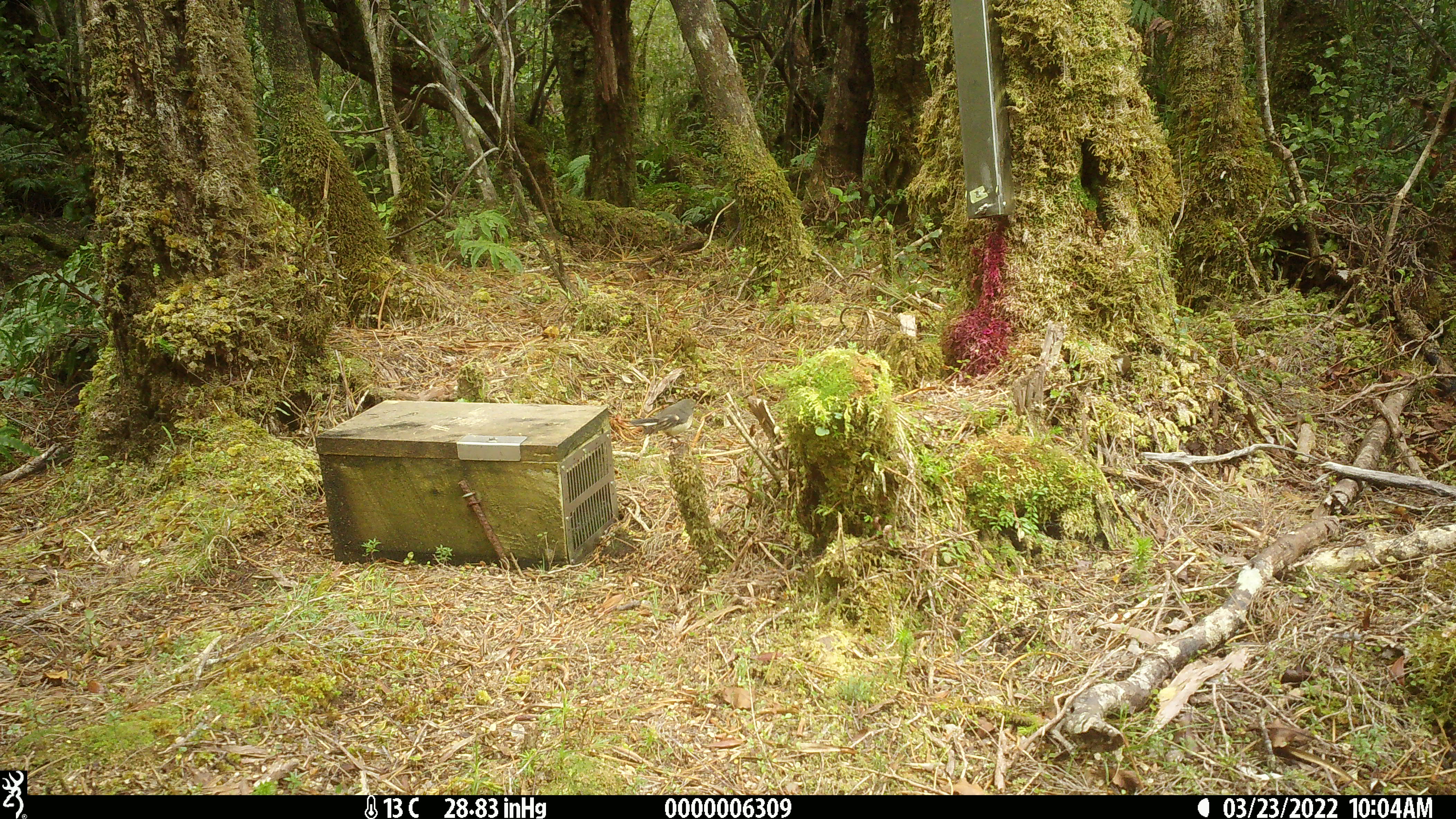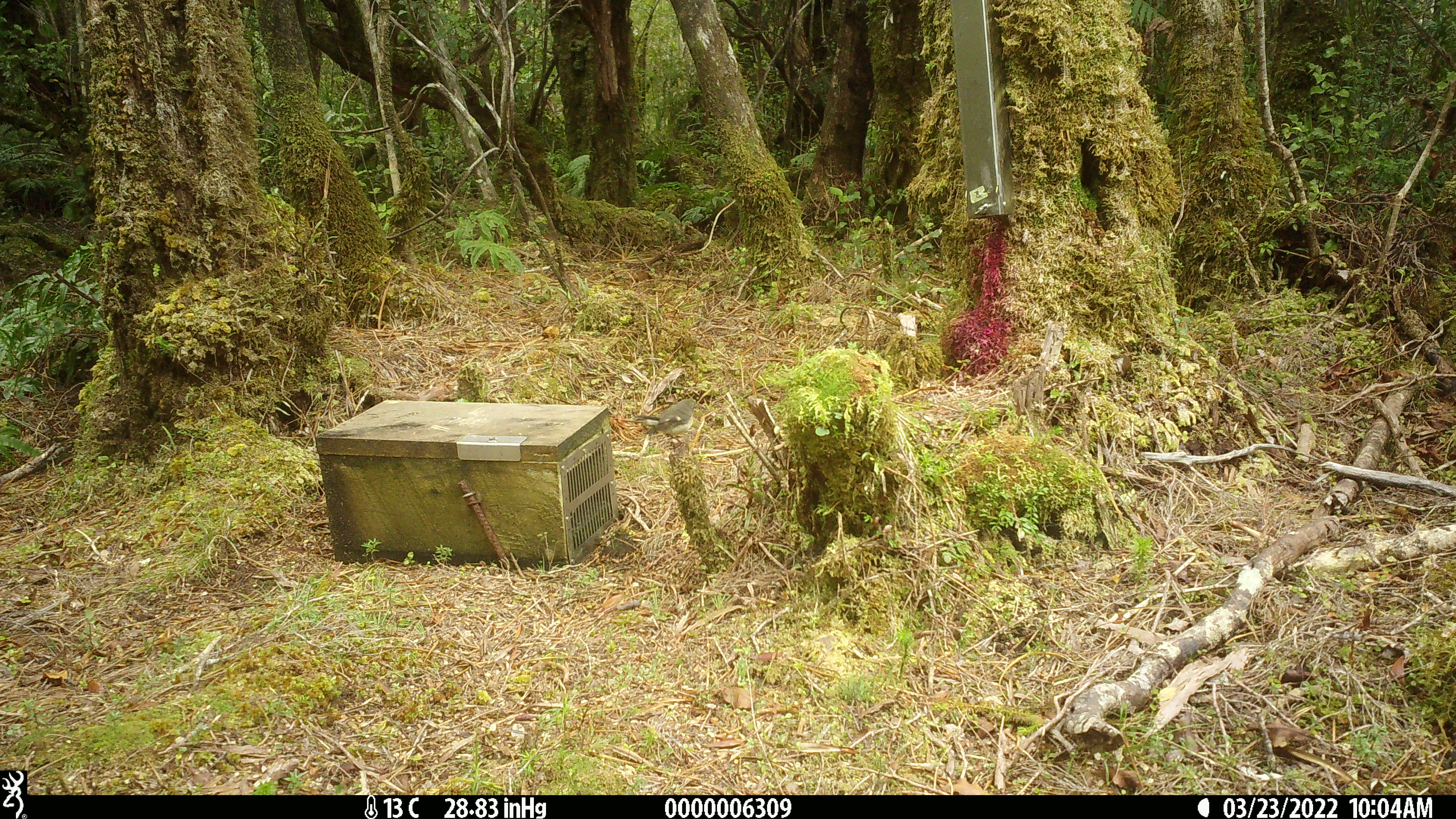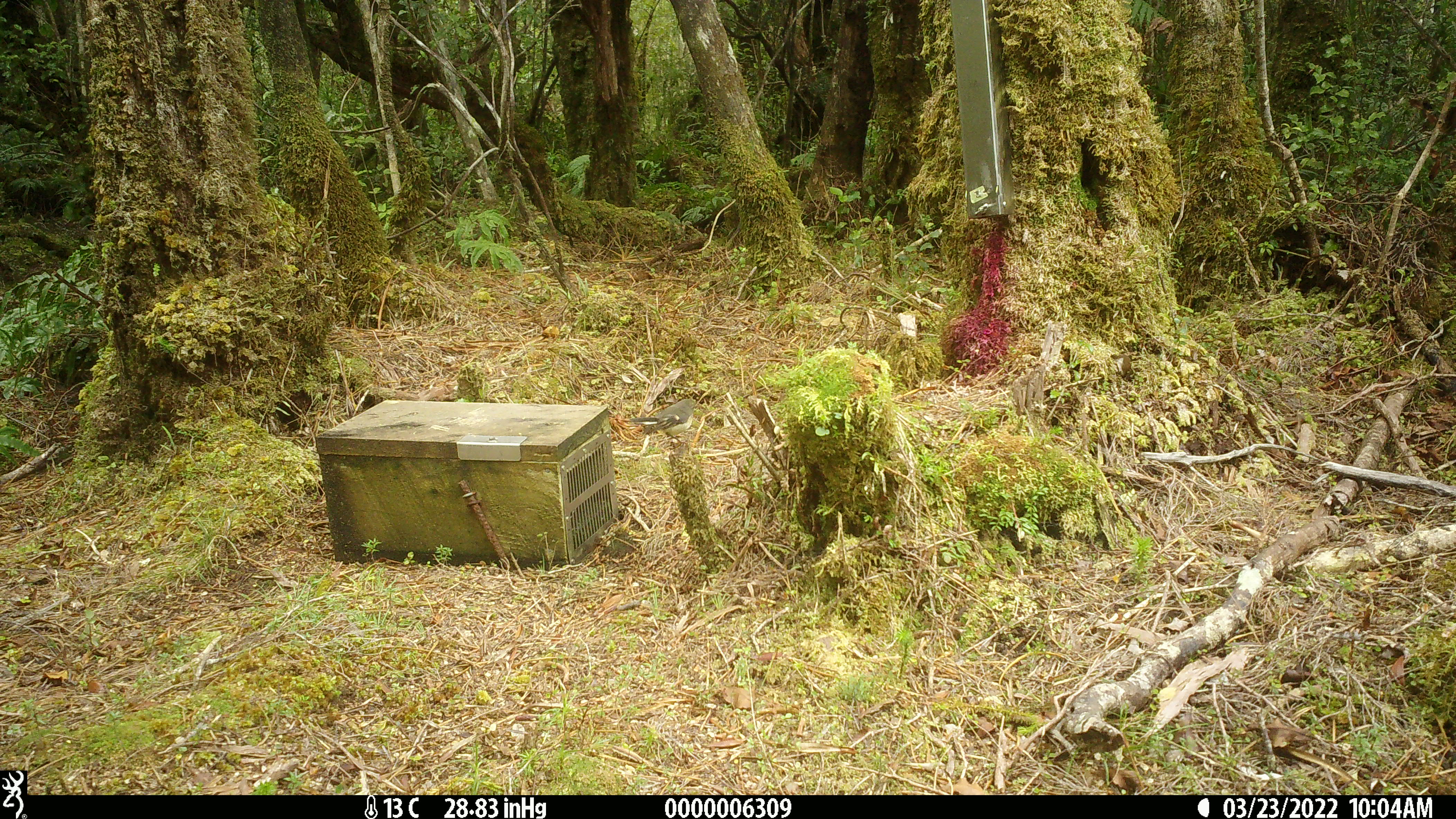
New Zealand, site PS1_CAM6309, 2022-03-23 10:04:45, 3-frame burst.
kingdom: Animalia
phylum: Chordata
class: Aves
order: Passeriformes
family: Petroicidae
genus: Petroica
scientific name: Petroica macrocephala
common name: tomtit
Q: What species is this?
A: Tomtit (Petroica macrocephala).